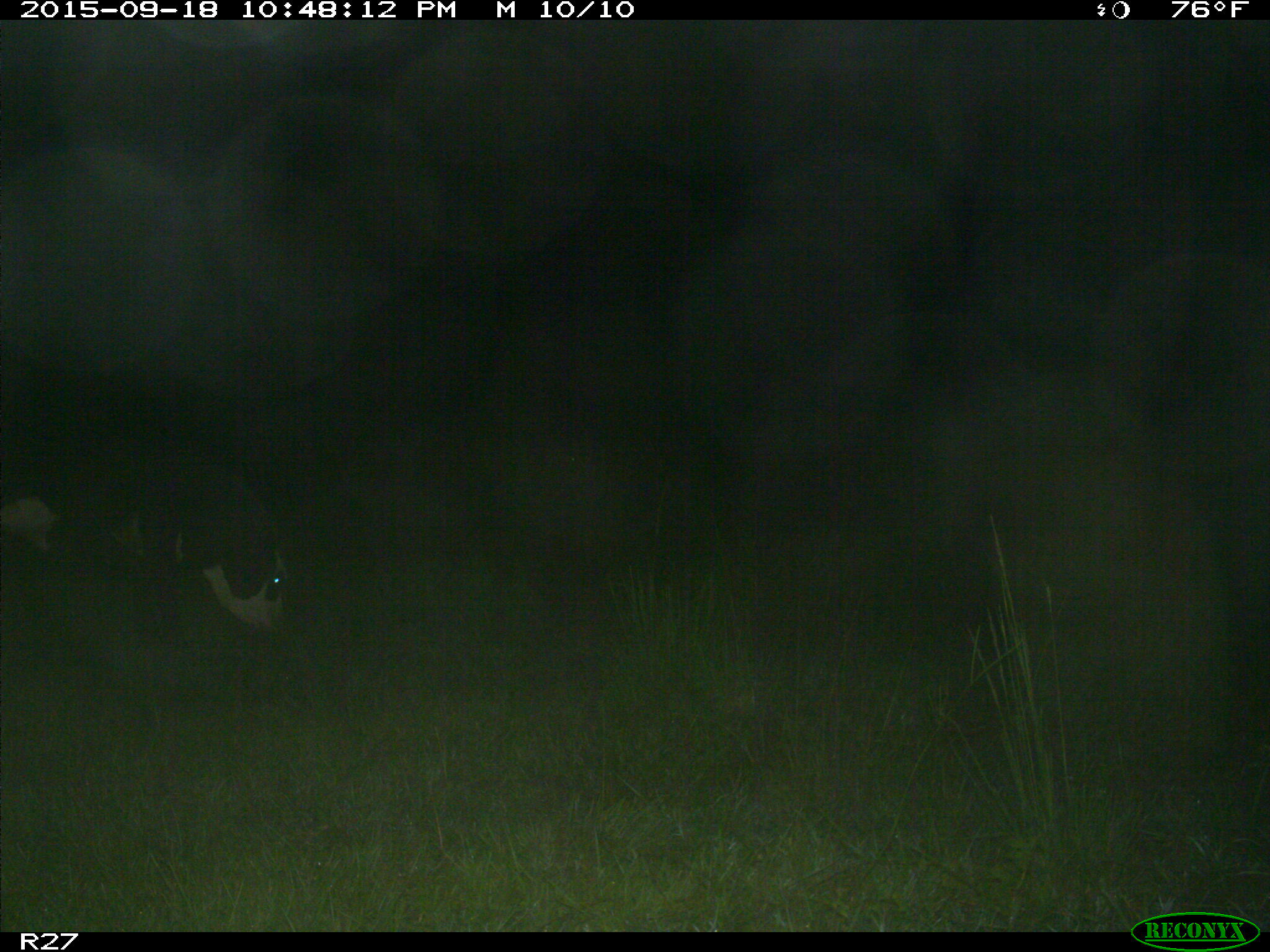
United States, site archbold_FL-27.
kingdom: Animalia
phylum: Chordata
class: Mammalia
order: Artiodactyla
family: Bovidae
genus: Bos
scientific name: Bos taurus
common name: domestic cow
Bos taurus (domestic cow).